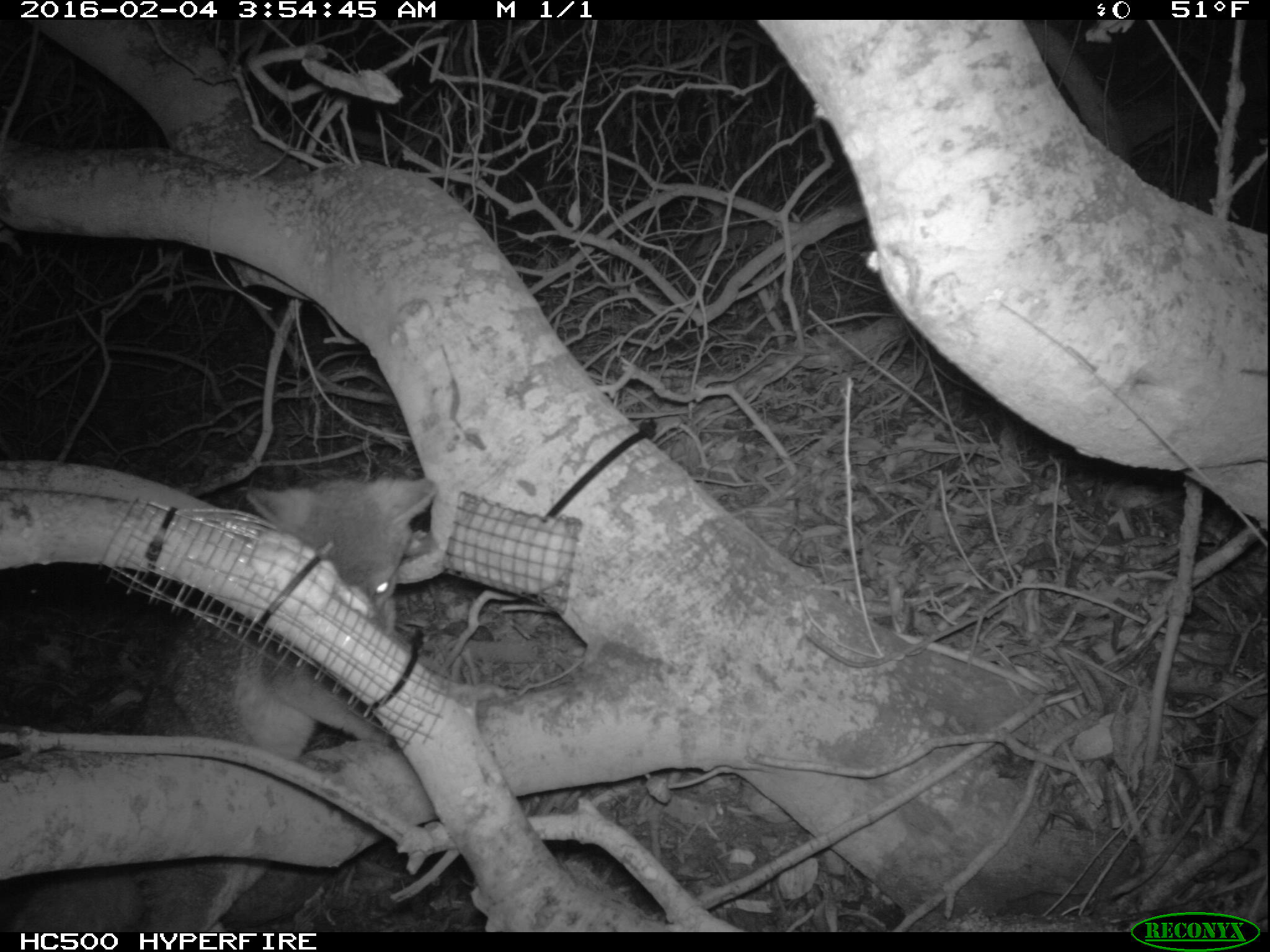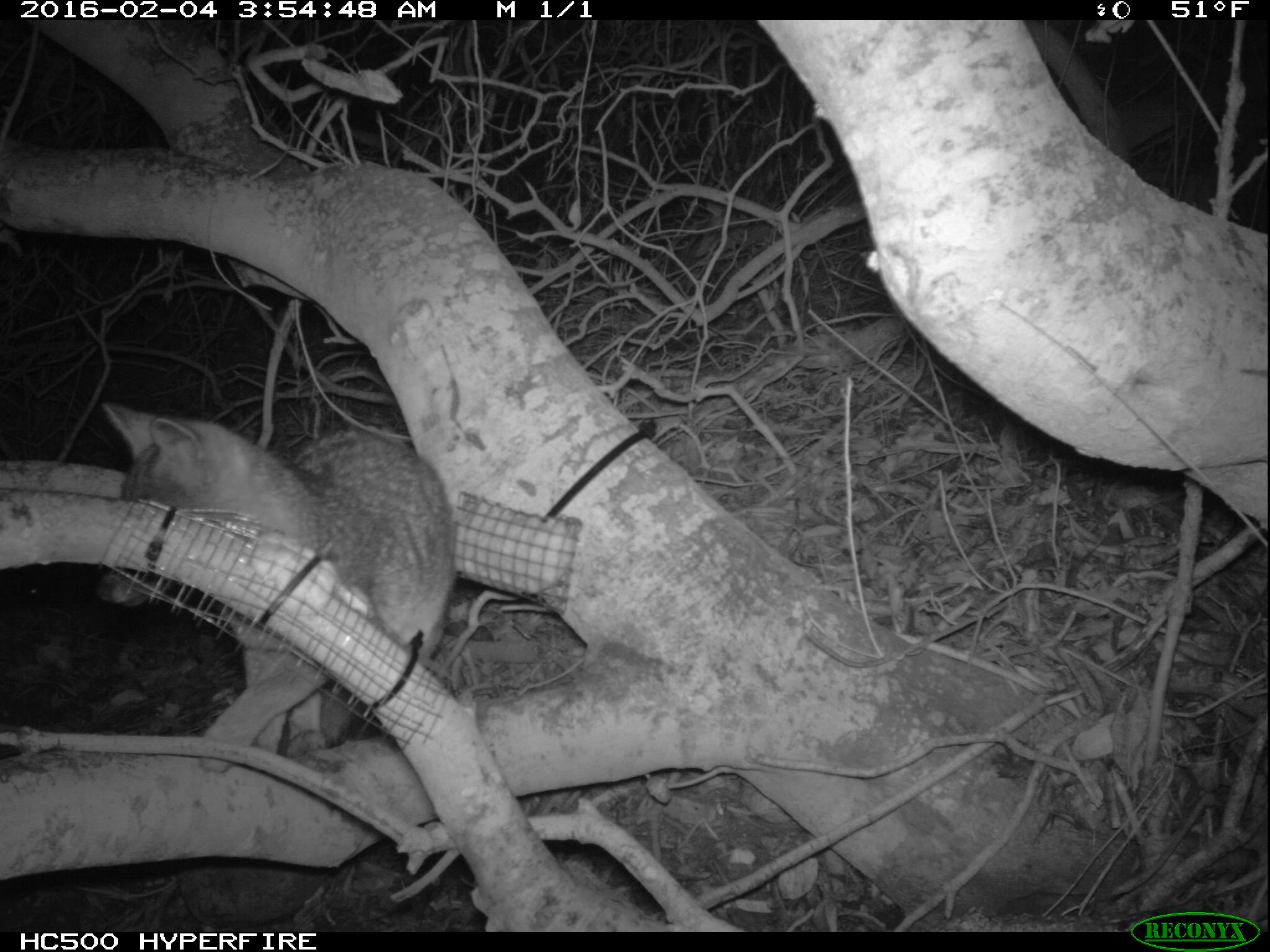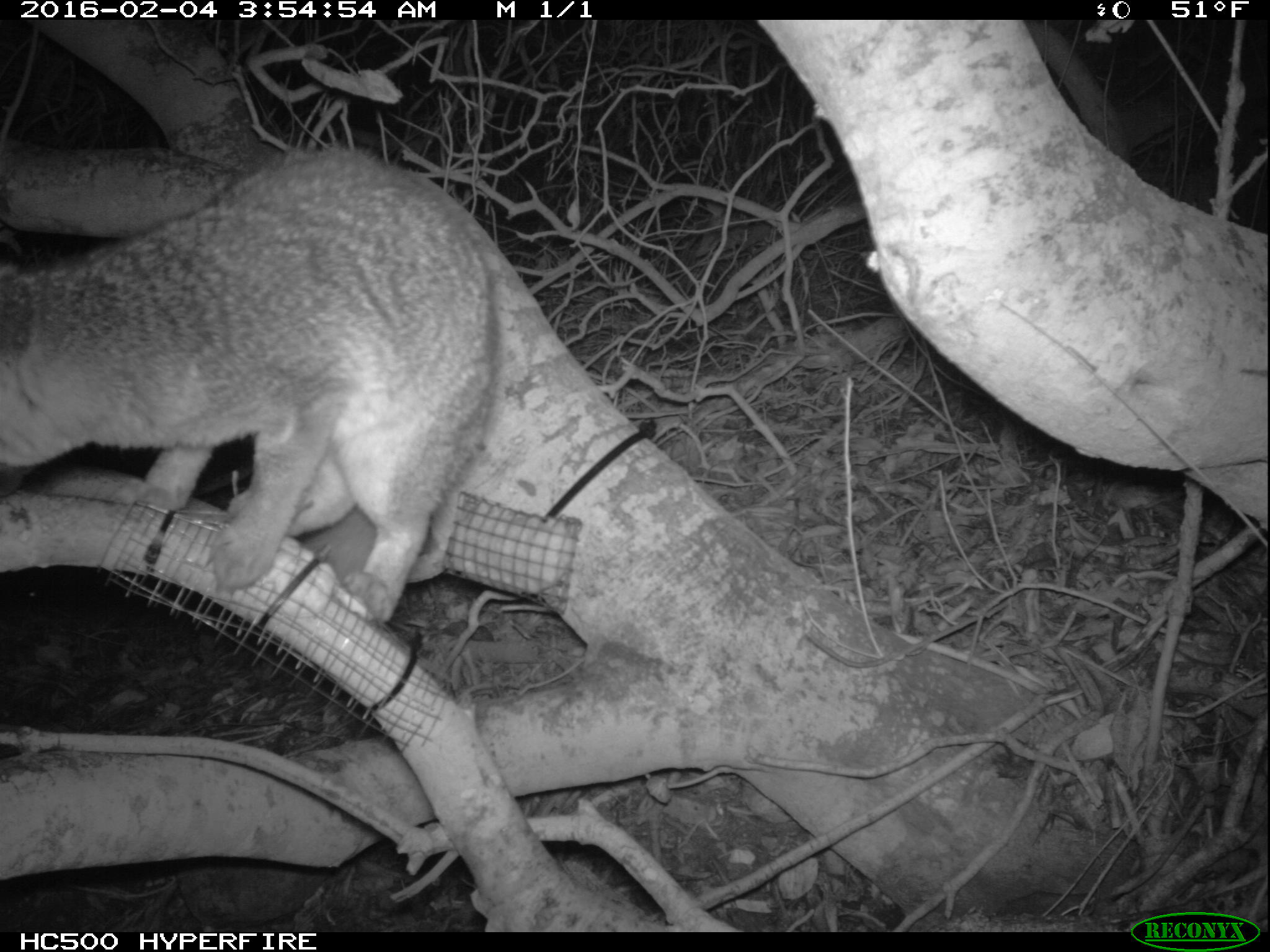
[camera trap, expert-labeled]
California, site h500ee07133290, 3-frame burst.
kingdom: Animalia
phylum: Chordata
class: Mammalia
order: Carnivora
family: Canidae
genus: Urocyon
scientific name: Urocyon littoralis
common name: island fox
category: fox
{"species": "fox (island fox) (Urocyon littoralis)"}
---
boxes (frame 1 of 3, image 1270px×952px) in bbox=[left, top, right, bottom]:
fox: bbox=[0, 472, 439, 930]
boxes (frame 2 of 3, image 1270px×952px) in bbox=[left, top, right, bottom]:
fox: bbox=[91, 402, 453, 773]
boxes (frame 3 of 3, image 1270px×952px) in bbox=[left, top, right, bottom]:
fox: bbox=[0, 146, 500, 621]